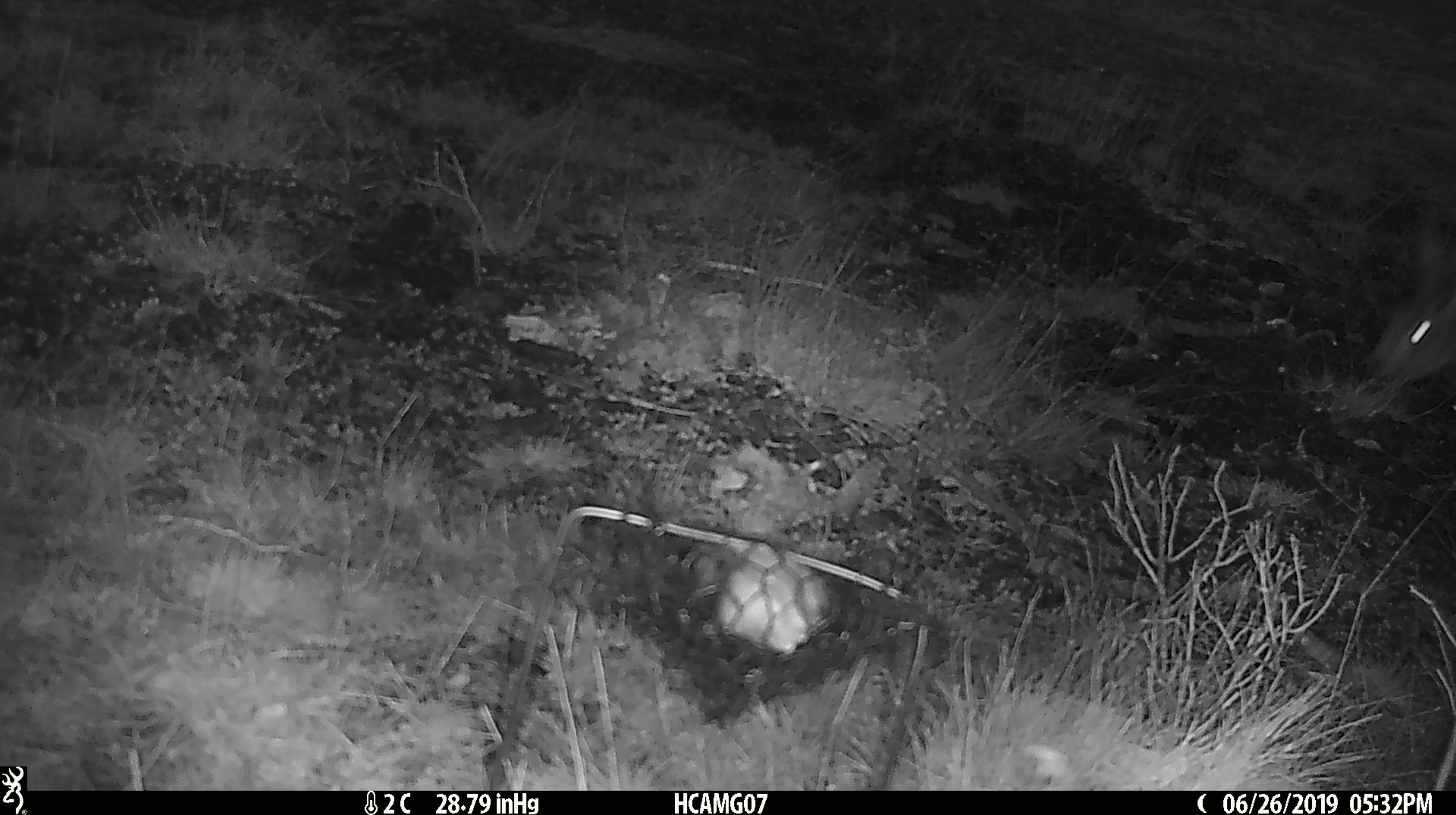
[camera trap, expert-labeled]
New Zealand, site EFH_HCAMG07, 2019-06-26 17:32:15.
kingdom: Animalia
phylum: Chordata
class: Mammalia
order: Lagomorpha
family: Leporidae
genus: Lepus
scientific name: Lepus europaeus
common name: brown hare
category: hare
Hare (brown hare) (Lepus europaeus).